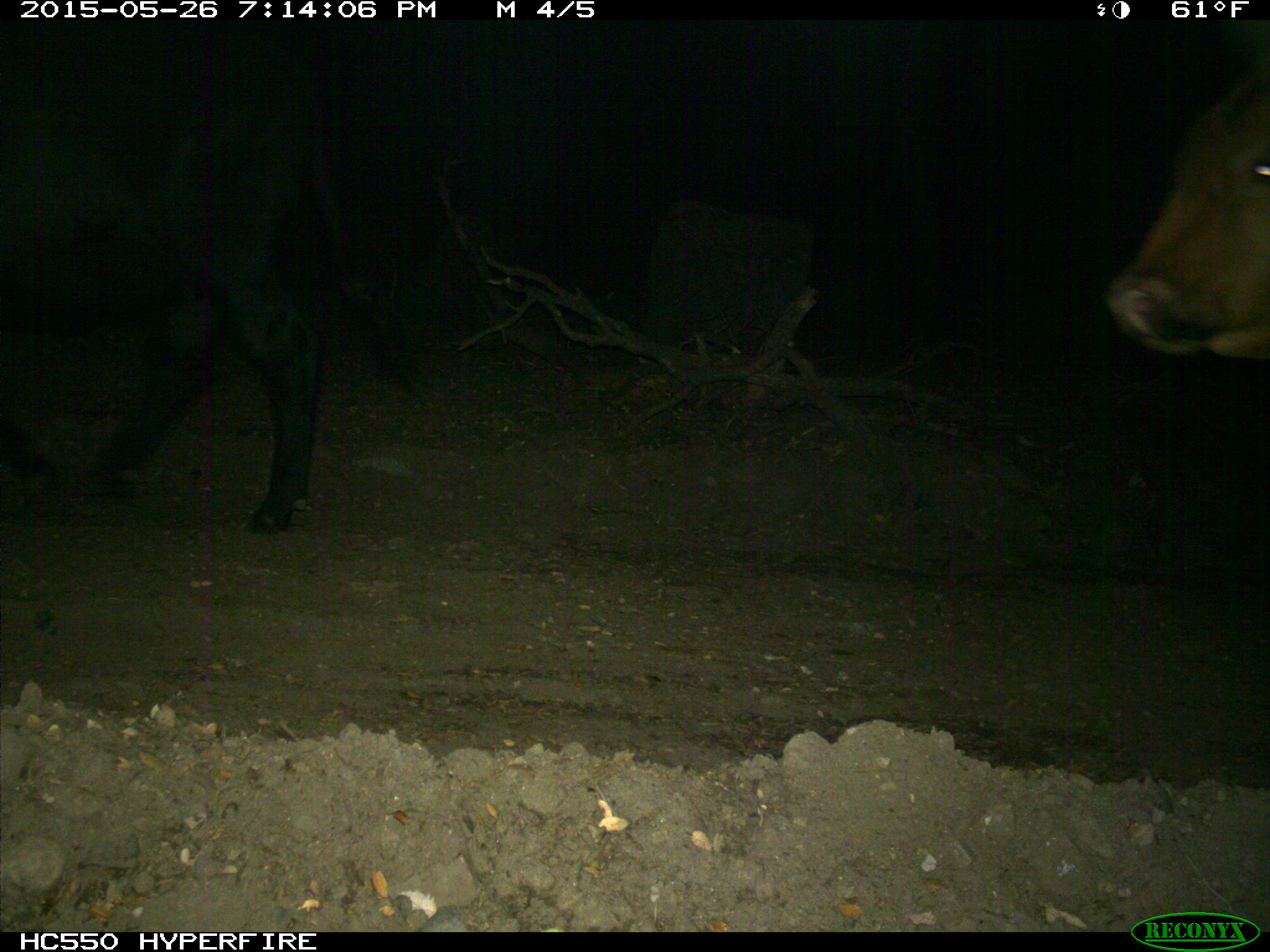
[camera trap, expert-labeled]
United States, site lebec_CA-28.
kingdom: Animalia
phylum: Chordata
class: Mammalia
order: Artiodactyla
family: Bovidae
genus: Bos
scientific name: Bos taurus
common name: domestic cow